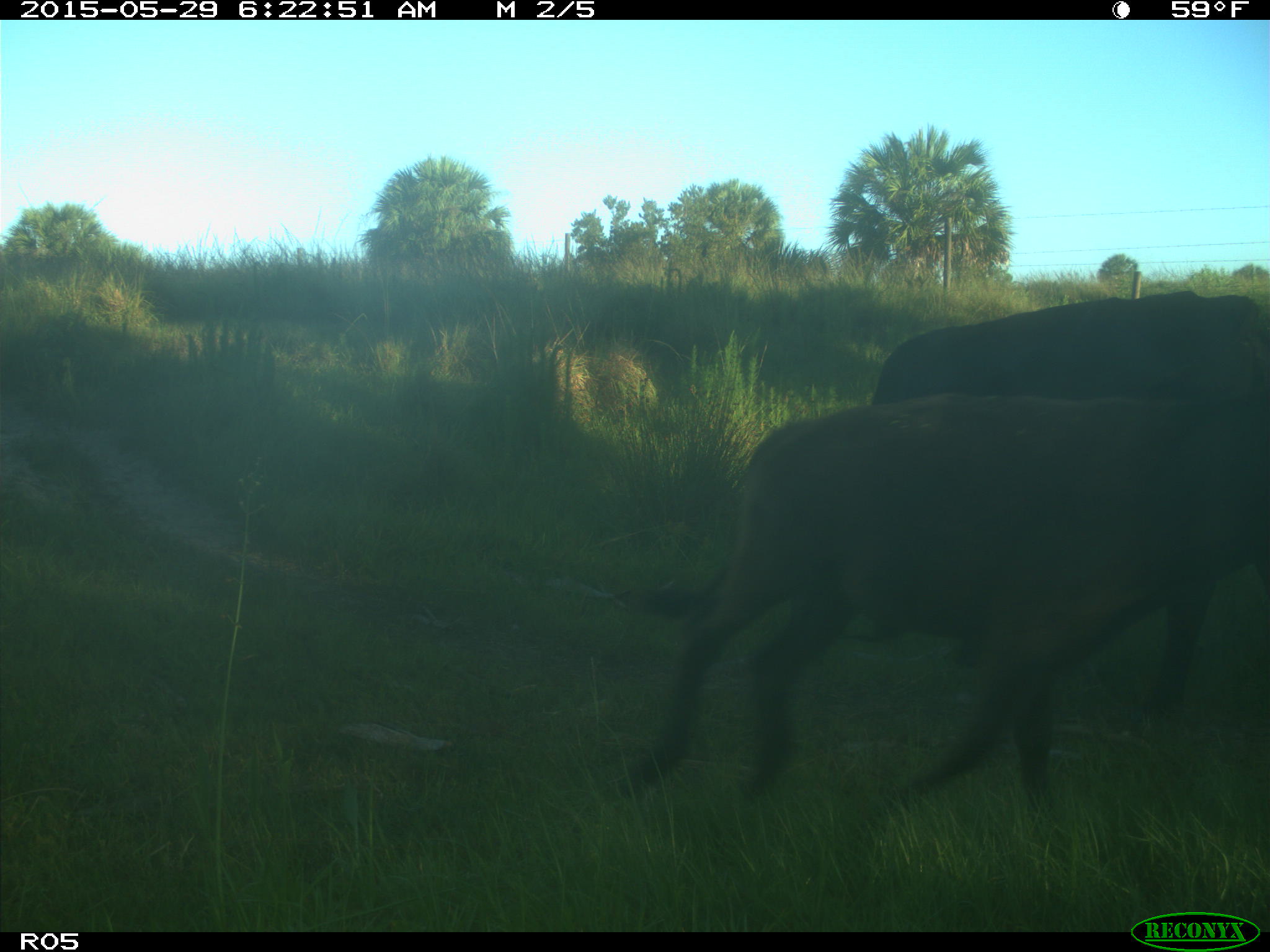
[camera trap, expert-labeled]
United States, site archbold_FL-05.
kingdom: Animalia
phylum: Chordata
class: Mammalia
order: Artiodactyla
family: Bovidae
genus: Bos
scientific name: Bos taurus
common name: domestic cow